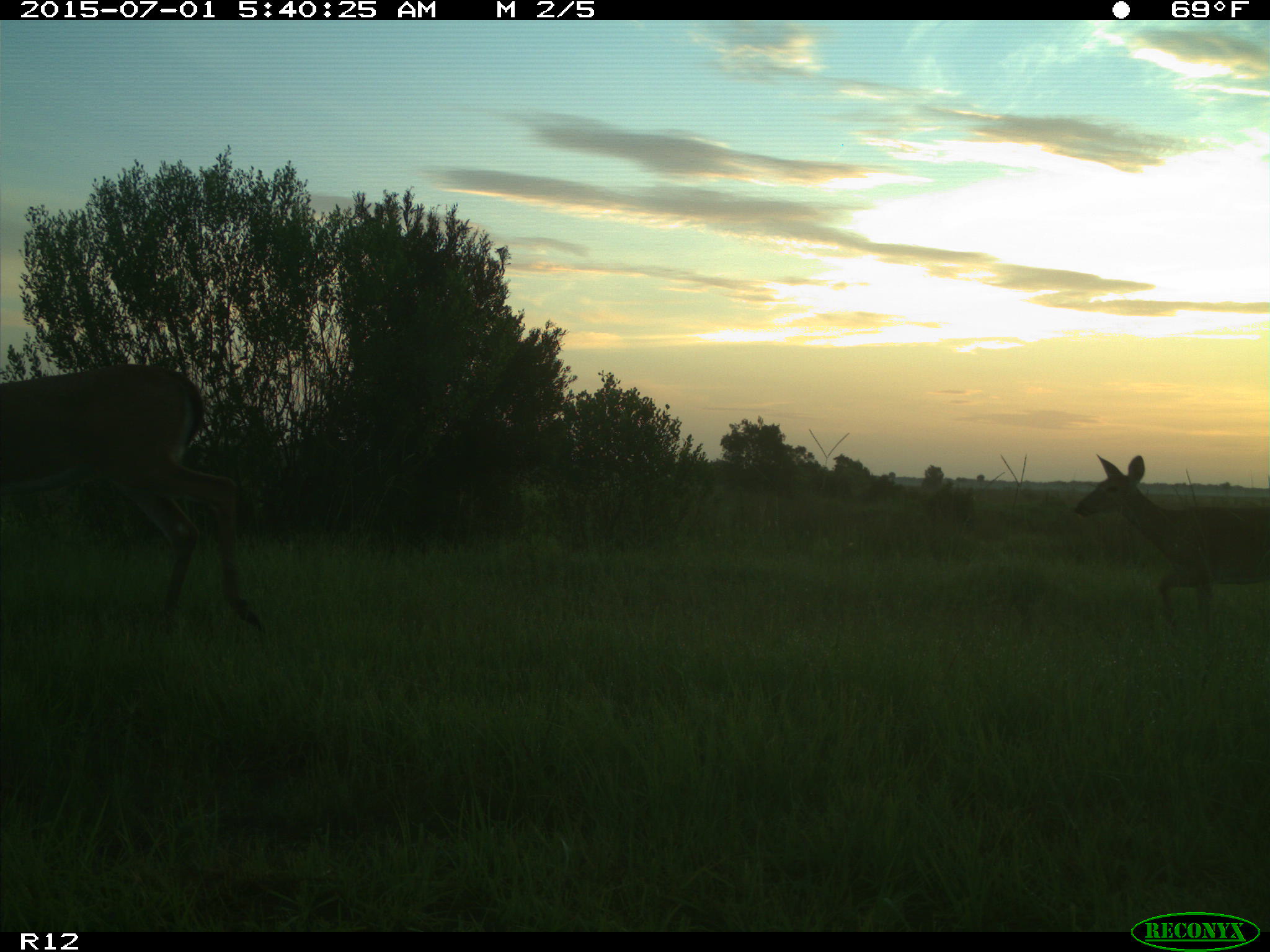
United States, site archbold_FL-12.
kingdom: Animalia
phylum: Chordata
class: Mammalia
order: Artiodactyla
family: Cervidae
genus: Odocoileus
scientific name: Odocoileus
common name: deer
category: unidentified deer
Unidentified deer (deer) (Odocoileus).